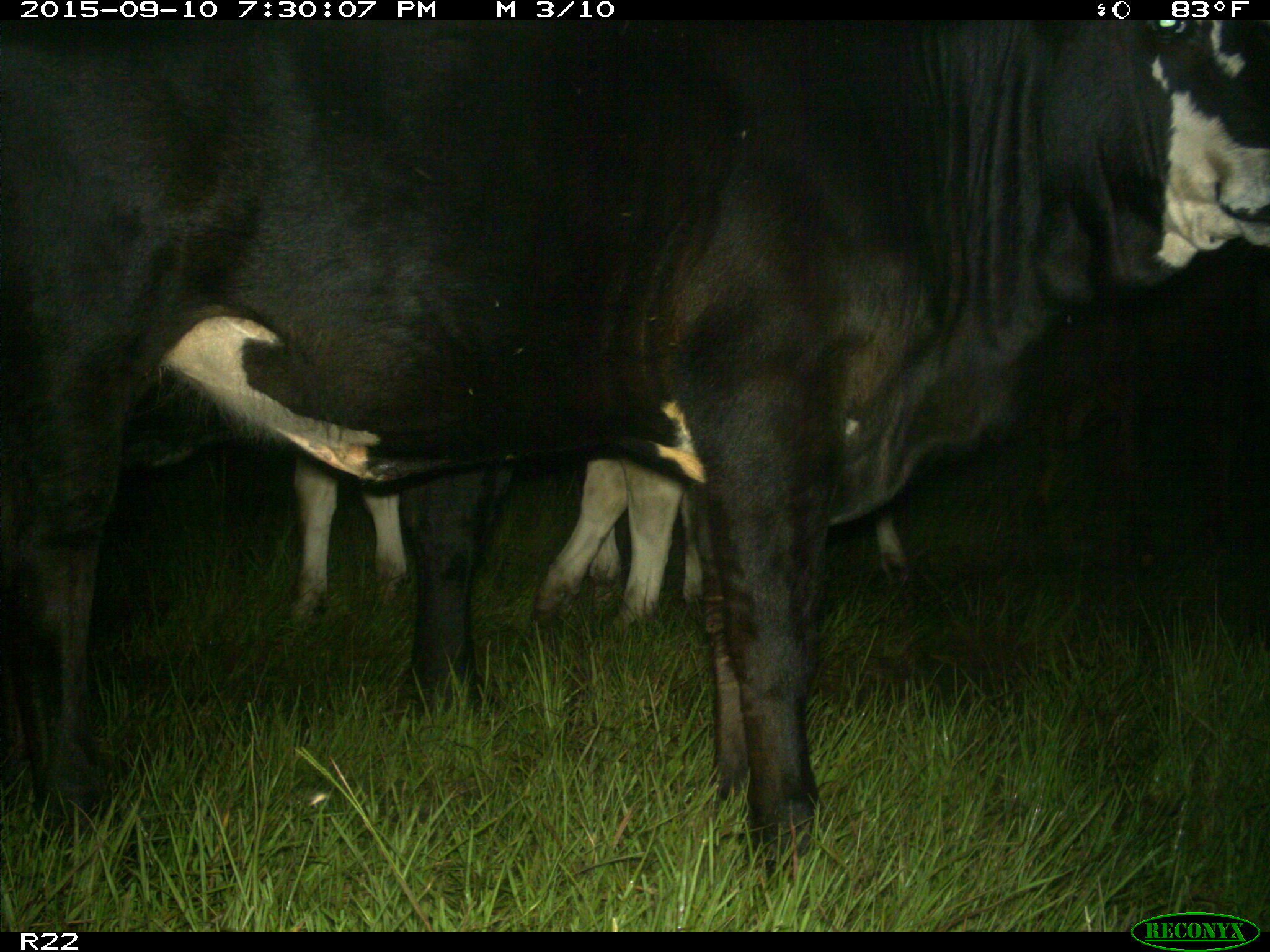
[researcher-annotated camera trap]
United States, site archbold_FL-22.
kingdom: Animalia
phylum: Chordata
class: Mammalia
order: Artiodactyla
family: Bovidae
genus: Bos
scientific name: Bos taurus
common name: domestic cow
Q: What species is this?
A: Bos taurus (domestic cow).